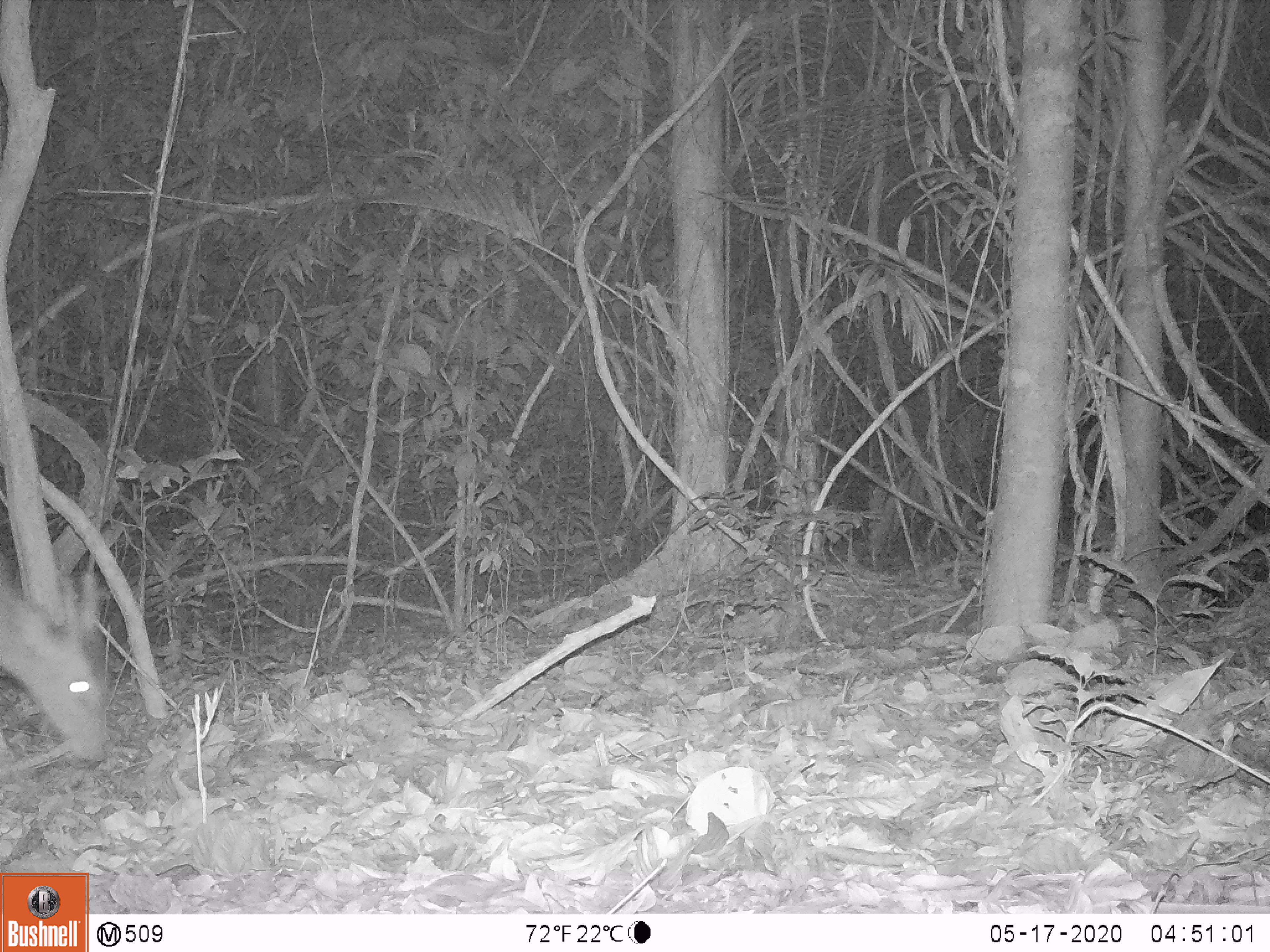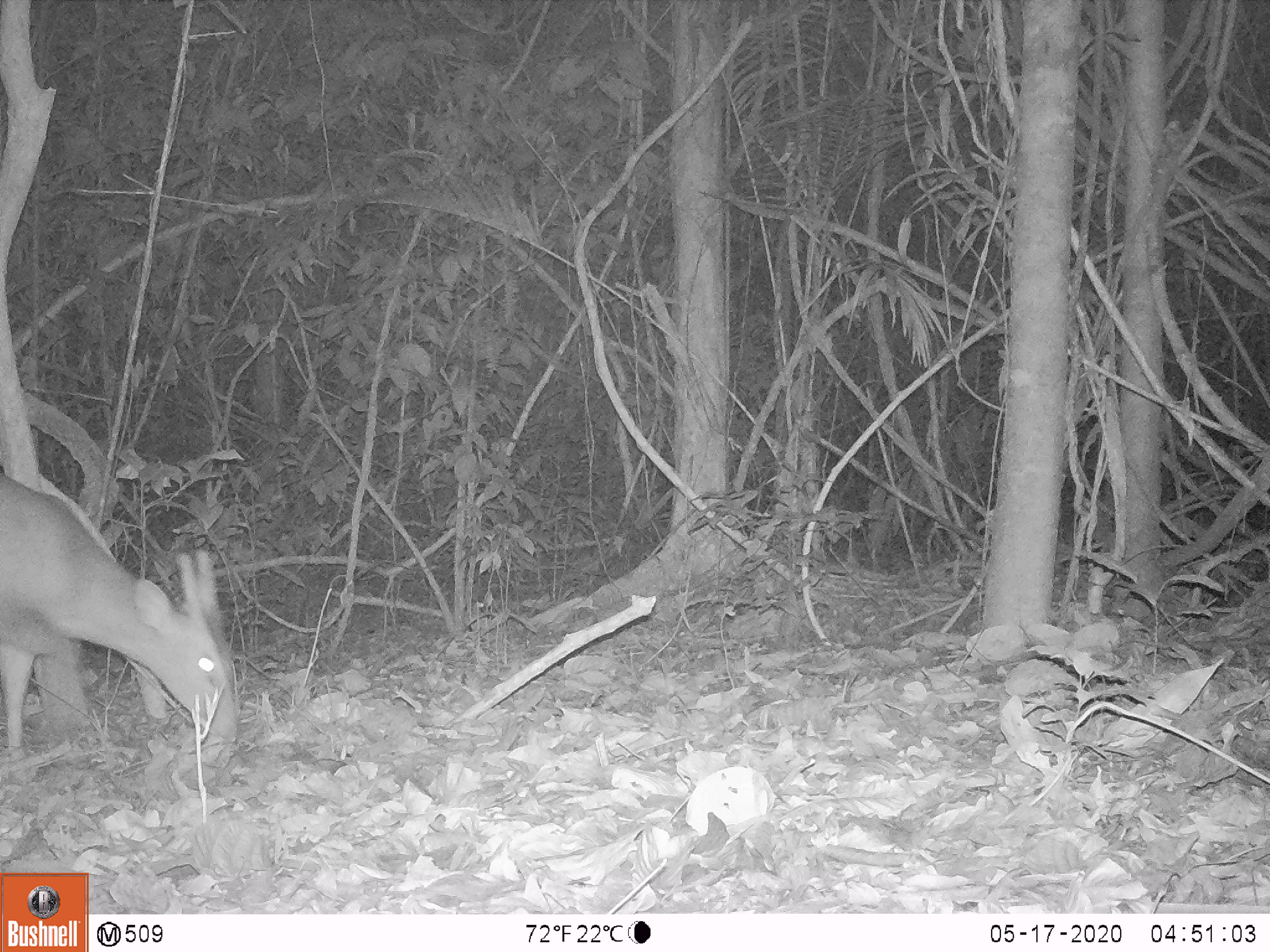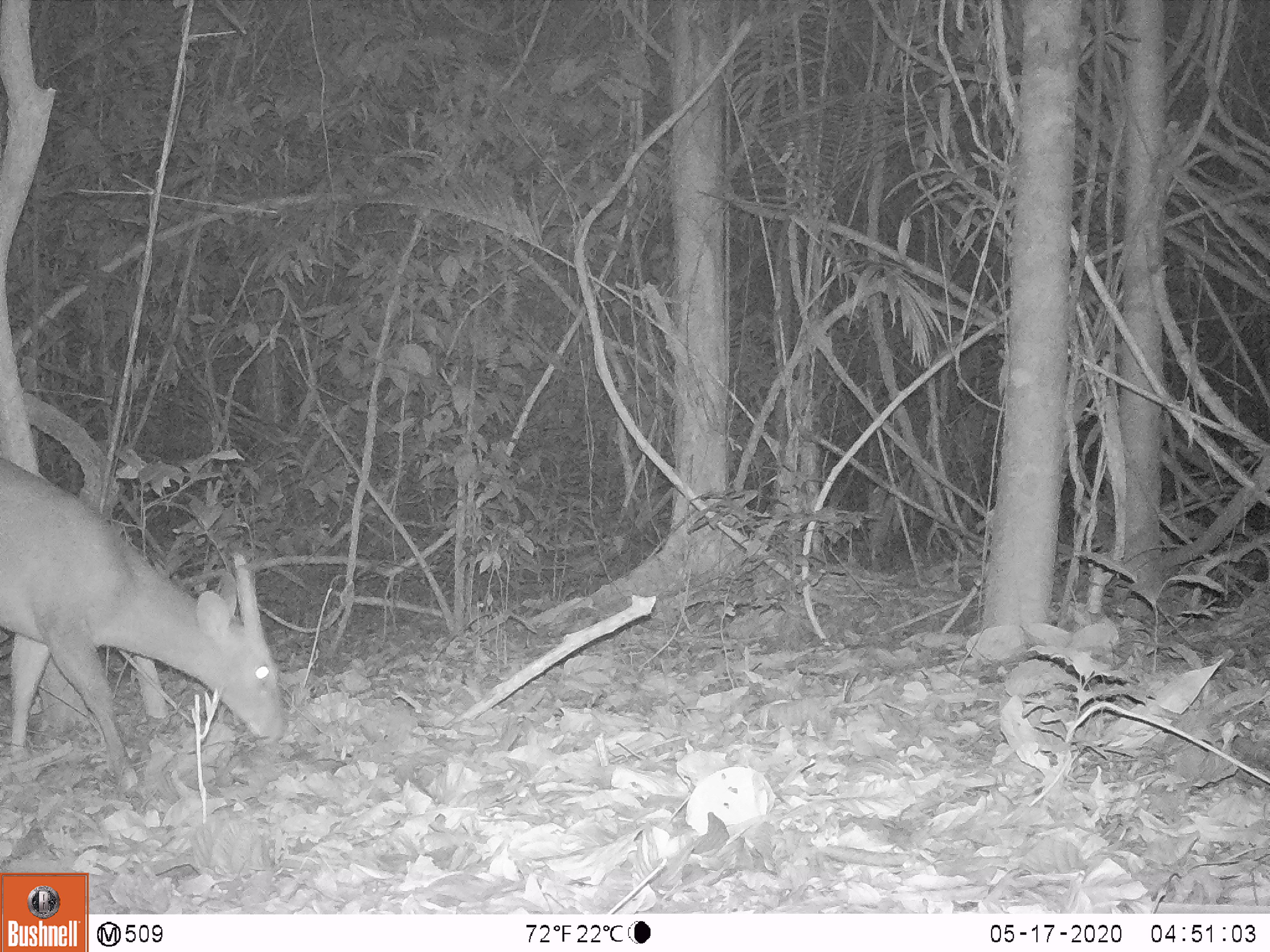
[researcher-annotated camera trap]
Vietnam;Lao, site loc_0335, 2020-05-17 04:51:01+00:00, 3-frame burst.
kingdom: Animalia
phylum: Chordata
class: Mammalia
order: Artiodactyla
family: Cervidae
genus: Muntiacus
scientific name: Muntiacus vuquangensis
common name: large-antlered muntjac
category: large antlered muntjac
Large antlered muntjac (large-antlered muntjac) (Muntiacus vuquangensis). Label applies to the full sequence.